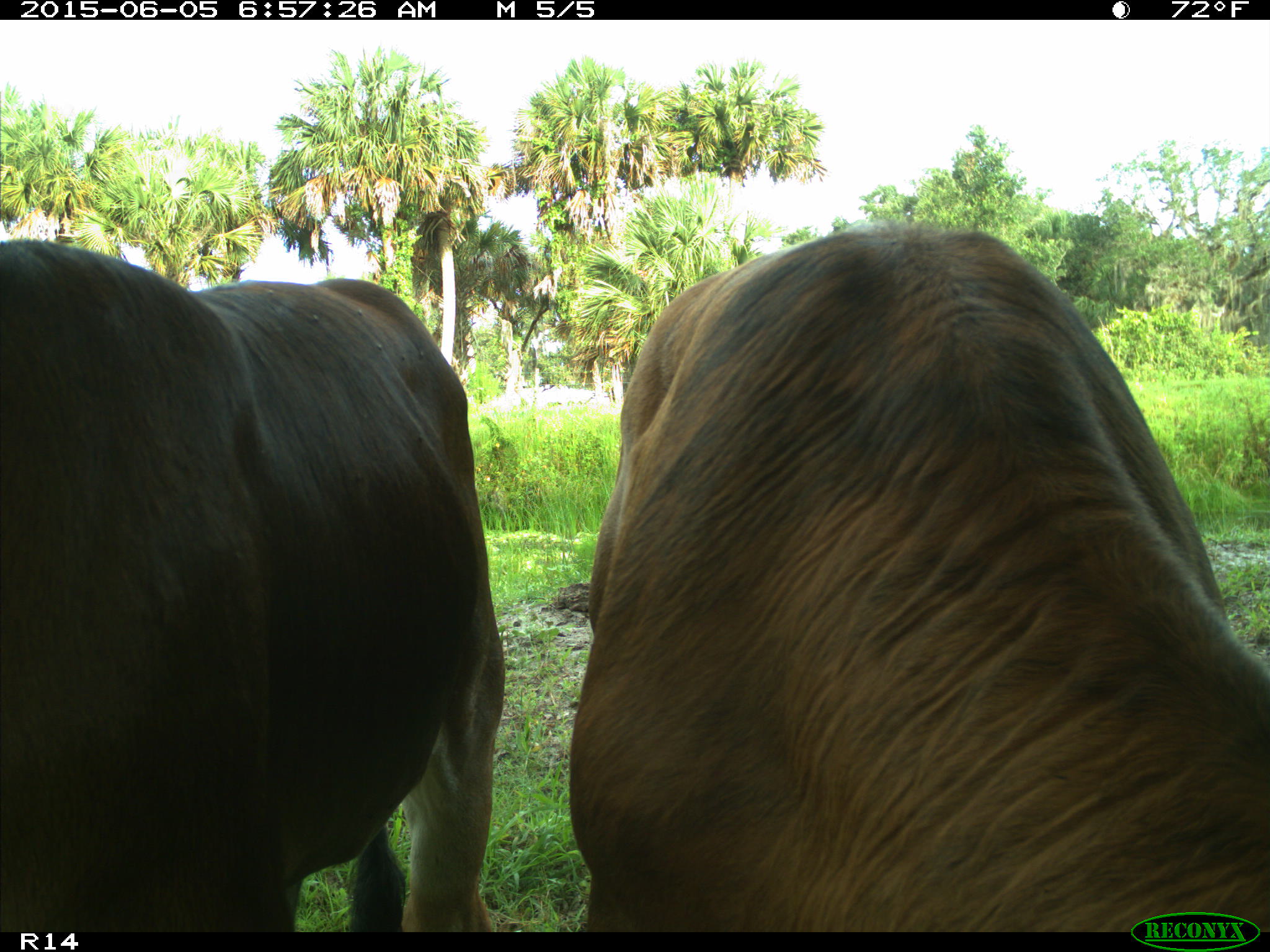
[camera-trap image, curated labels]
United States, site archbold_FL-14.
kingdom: Animalia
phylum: Chordata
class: Mammalia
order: Artiodactyla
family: Bovidae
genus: Bos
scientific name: Bos taurus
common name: domestic cow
Bos taurus (domestic cow).